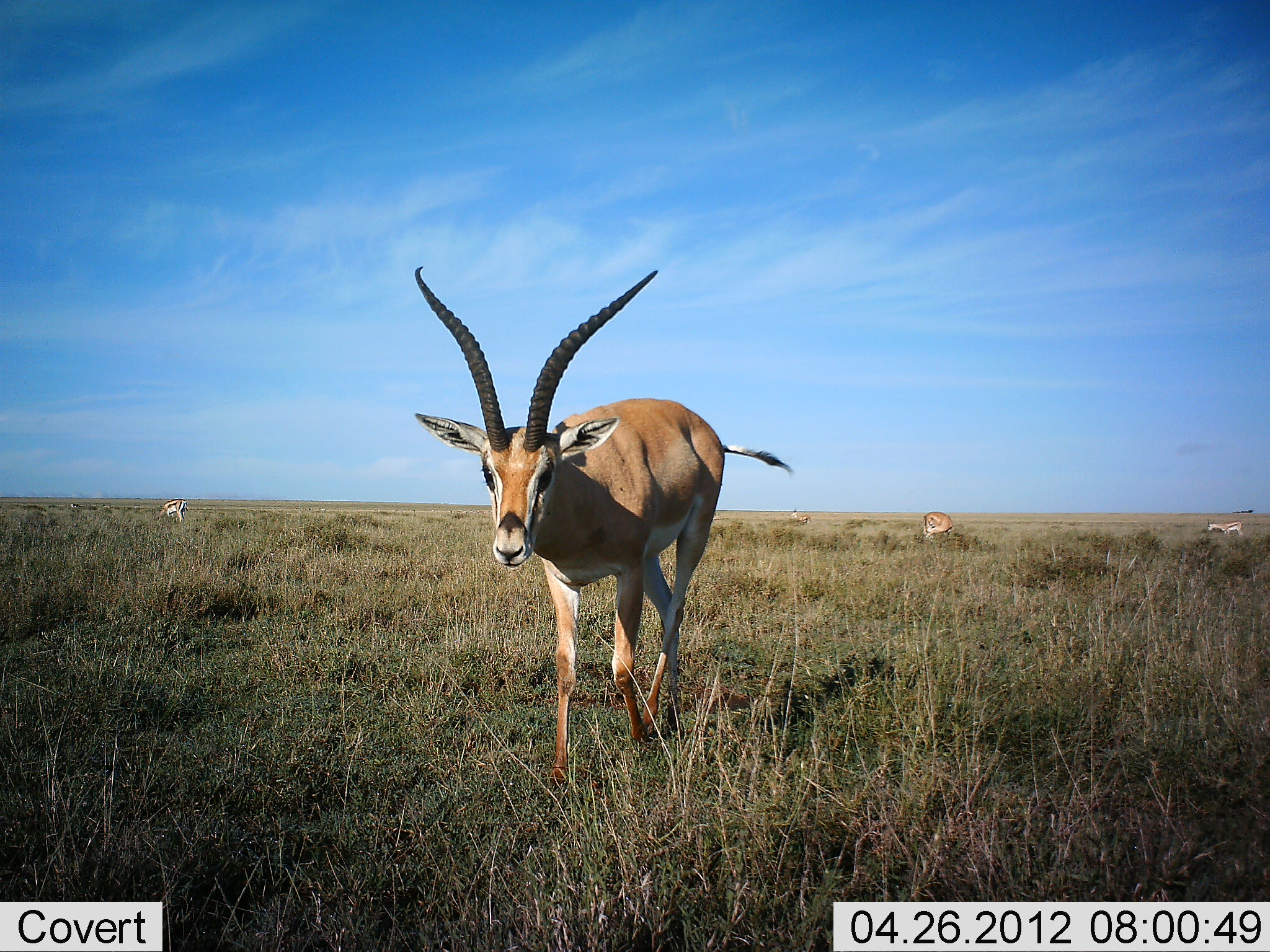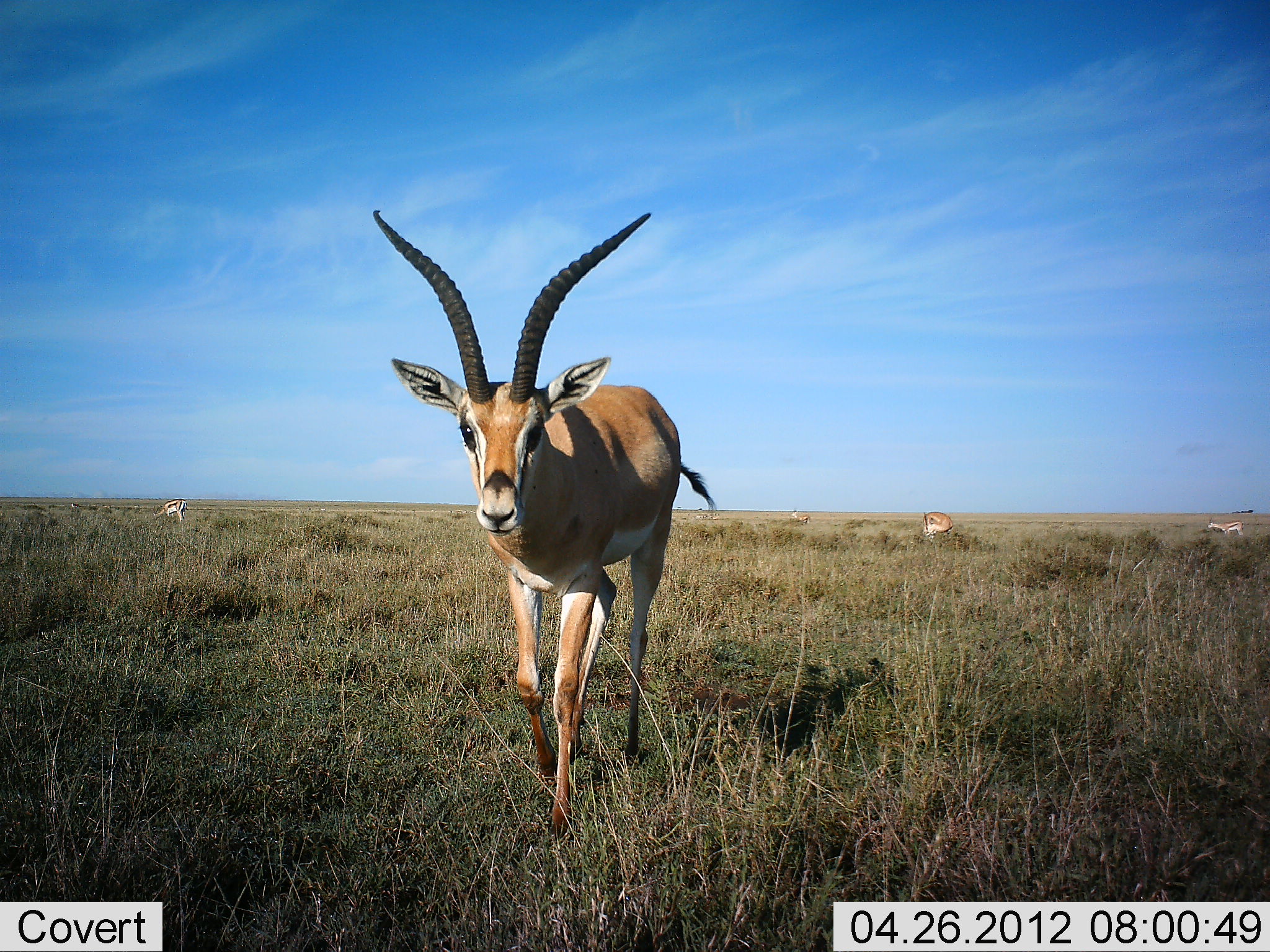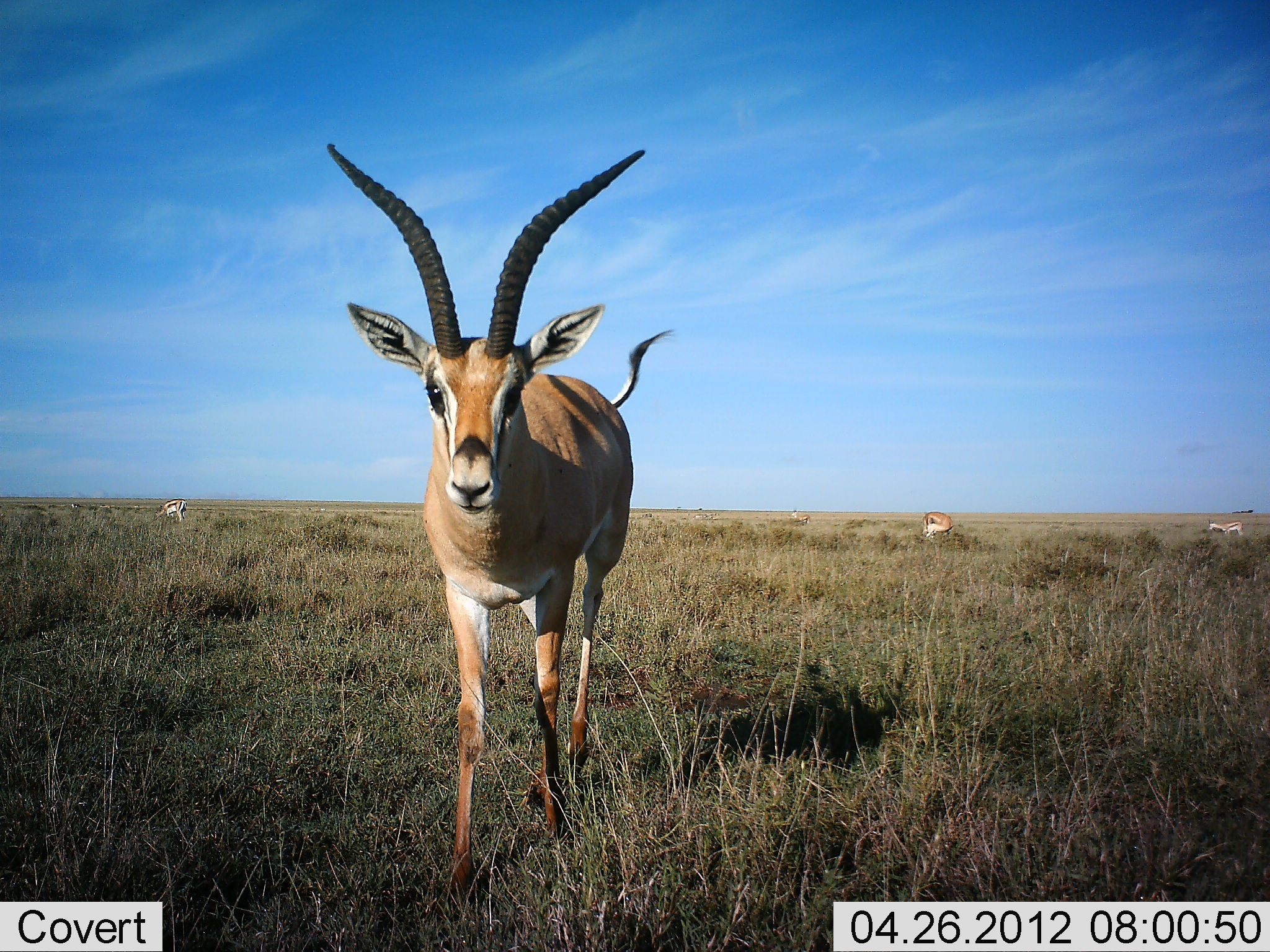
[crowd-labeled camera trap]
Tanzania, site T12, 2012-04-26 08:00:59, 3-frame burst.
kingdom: Animalia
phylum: Chordata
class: Mammalia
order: Artiodactyla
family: Bovidae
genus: Nanger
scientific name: Nanger granti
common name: grant's gazelle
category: gazellegrants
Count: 5.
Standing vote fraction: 33%.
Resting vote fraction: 0%.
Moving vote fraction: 93%.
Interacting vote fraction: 0%.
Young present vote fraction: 0%.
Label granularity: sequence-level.